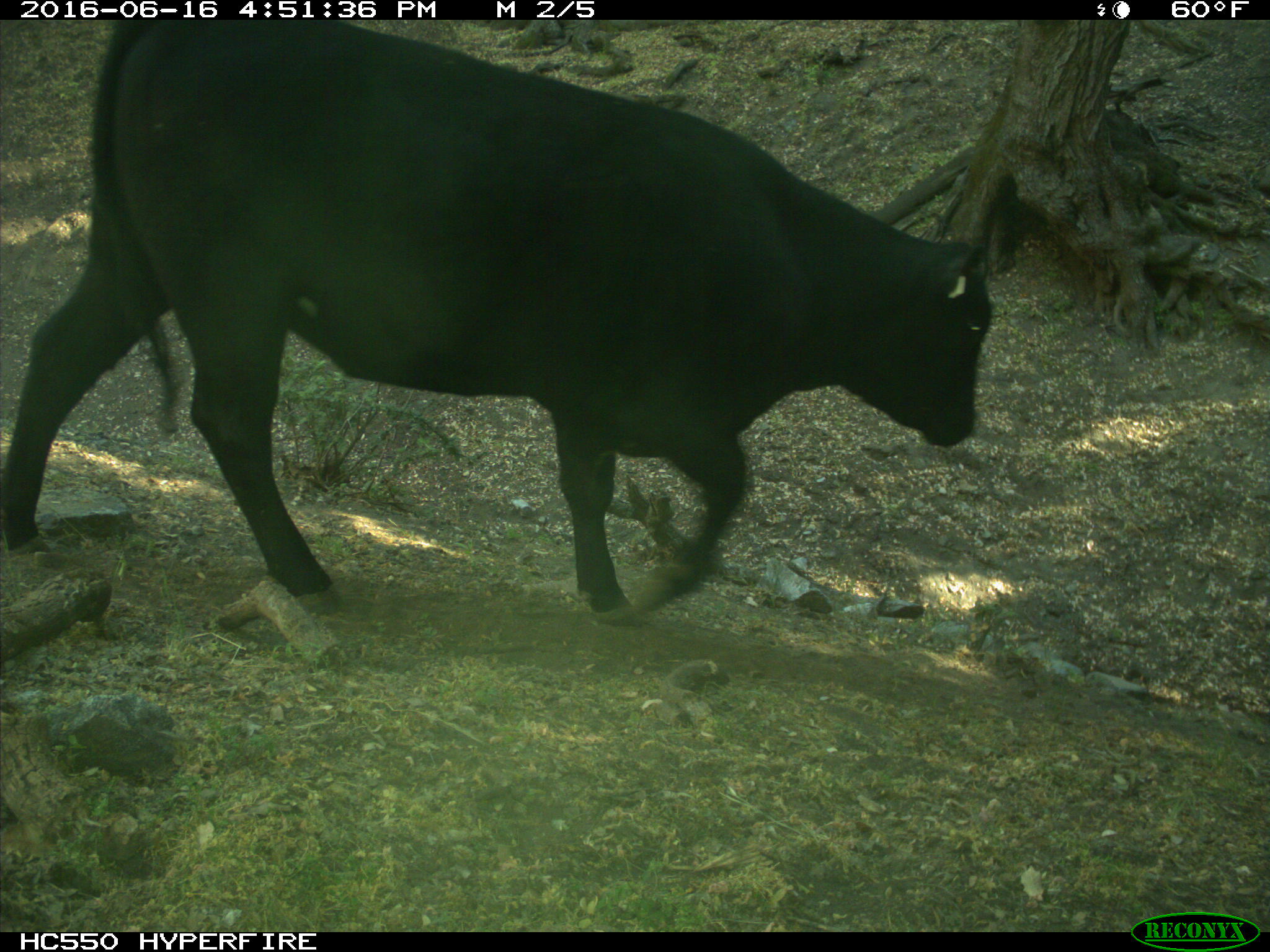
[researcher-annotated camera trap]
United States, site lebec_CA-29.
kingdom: Animalia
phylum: Chordata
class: Mammalia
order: Artiodactyla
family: Bovidae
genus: Bos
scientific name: Bos taurus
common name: domestic cow